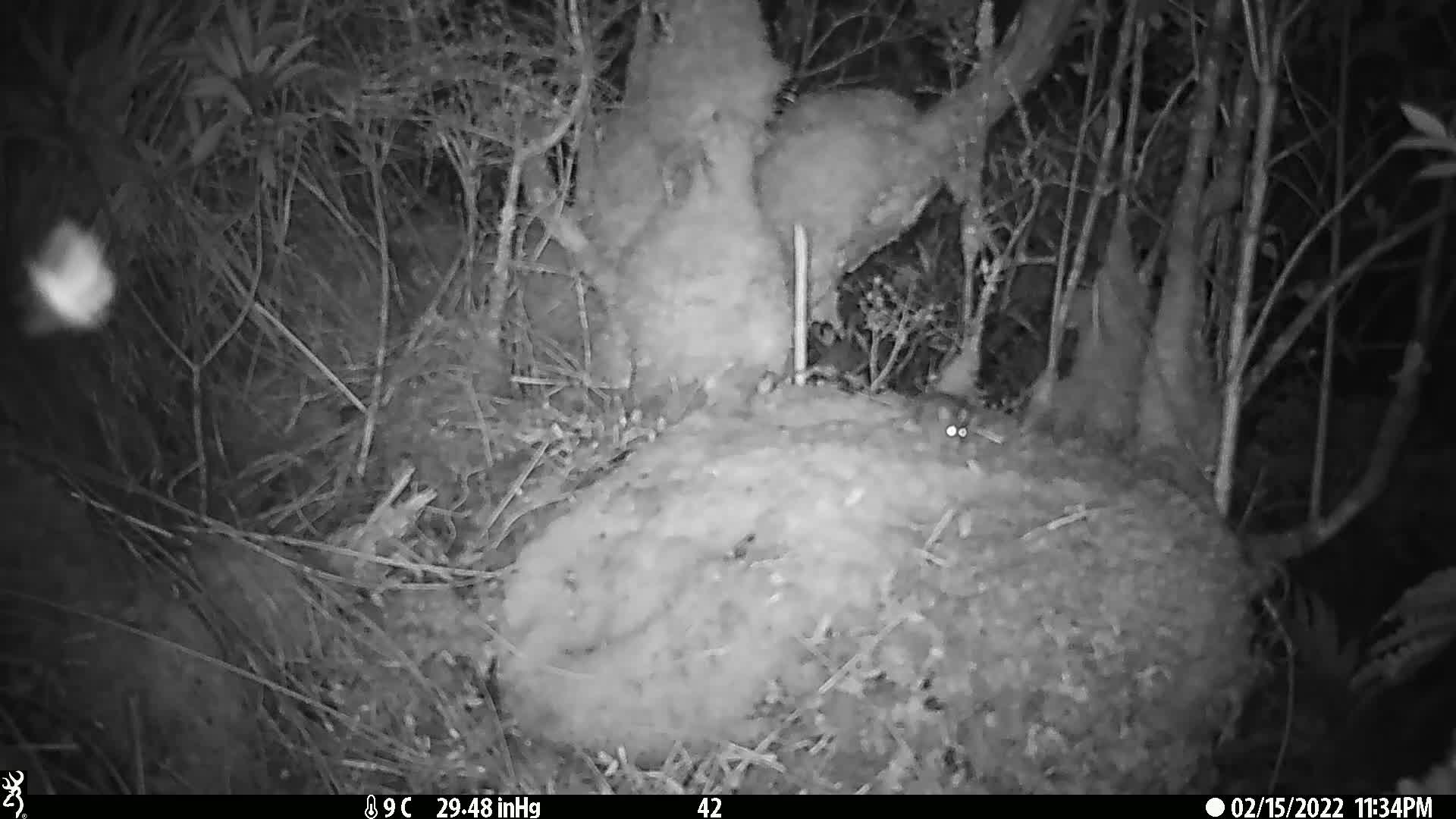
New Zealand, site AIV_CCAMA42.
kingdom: Animalia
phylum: Chordata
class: Mammalia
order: Rodentia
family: Muridae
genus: Mus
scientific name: Mus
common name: mouse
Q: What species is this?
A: Mouse (Mus).